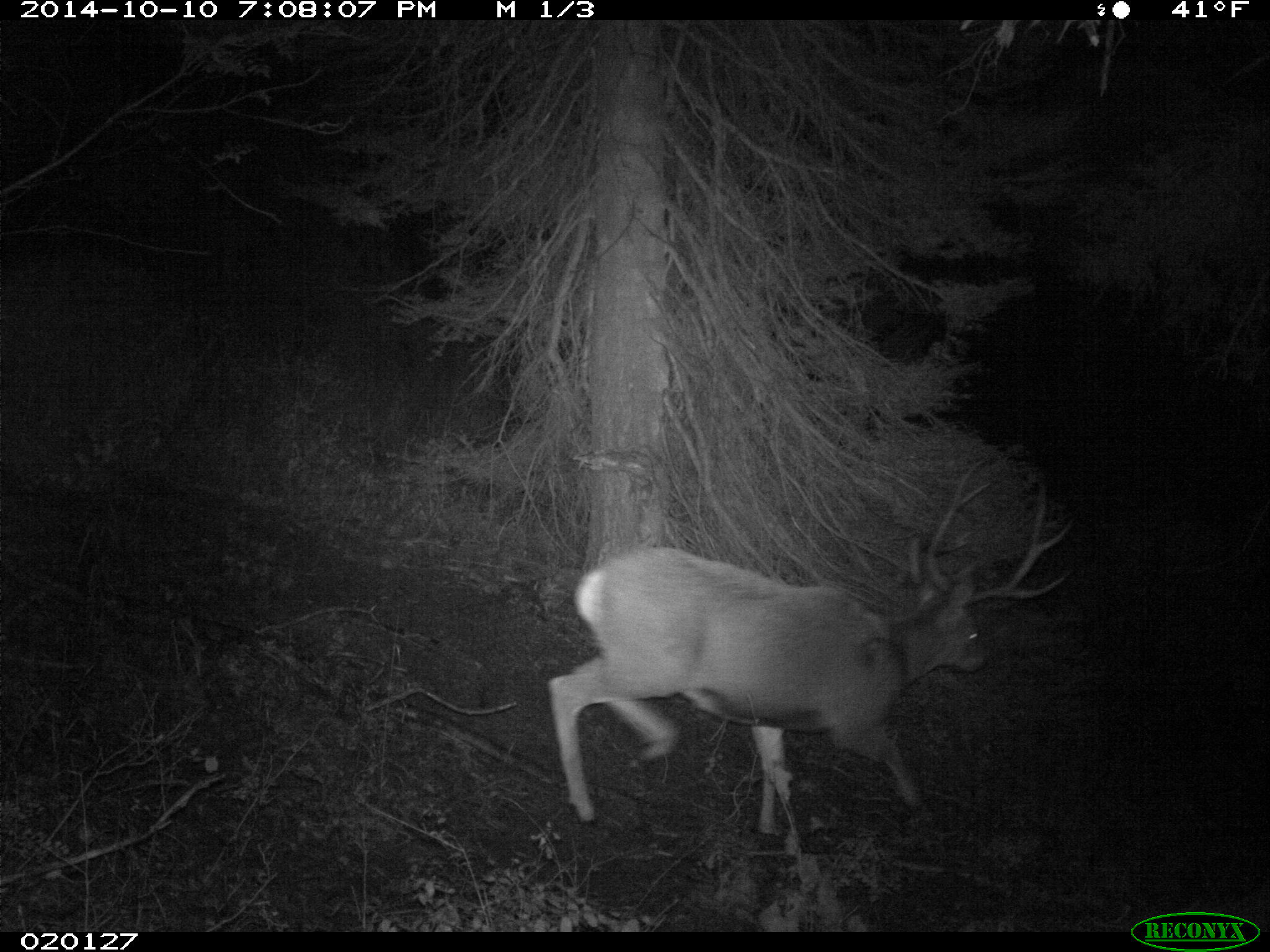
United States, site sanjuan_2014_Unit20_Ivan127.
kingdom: Animalia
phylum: Chordata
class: Mammalia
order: Artiodactyla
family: Cervidae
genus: Odocoileus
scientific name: Odocoileus hemionus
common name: mule deer